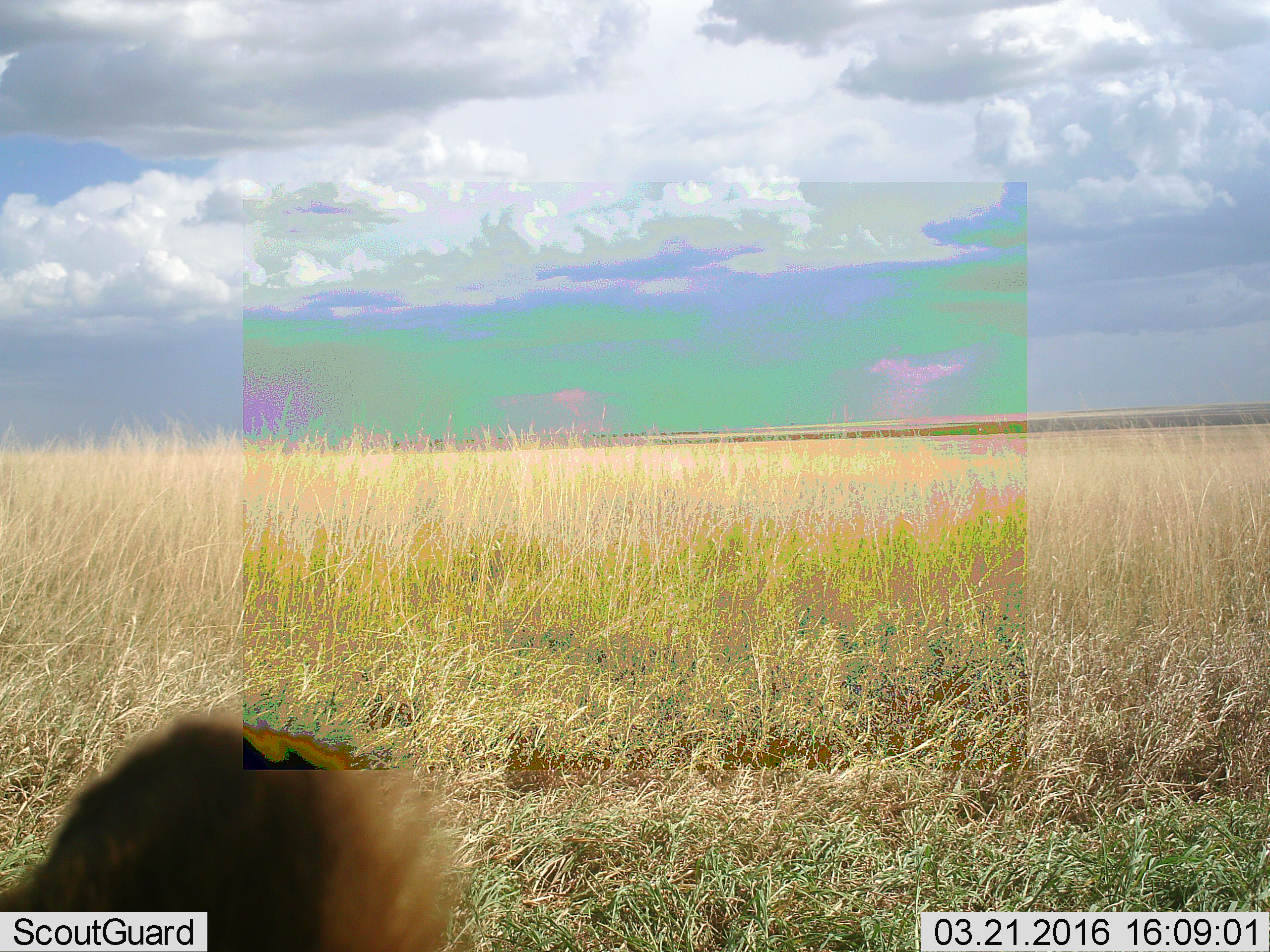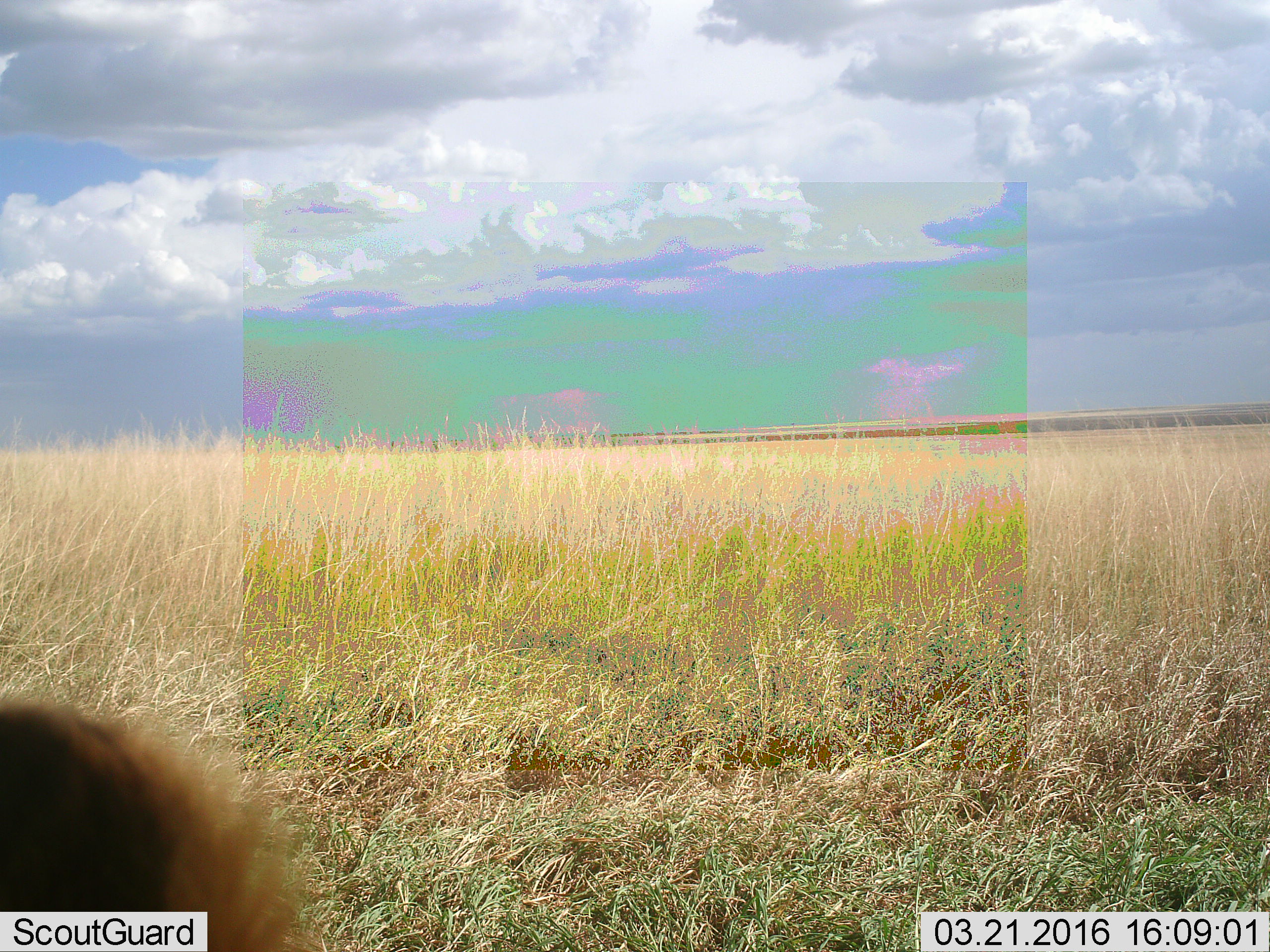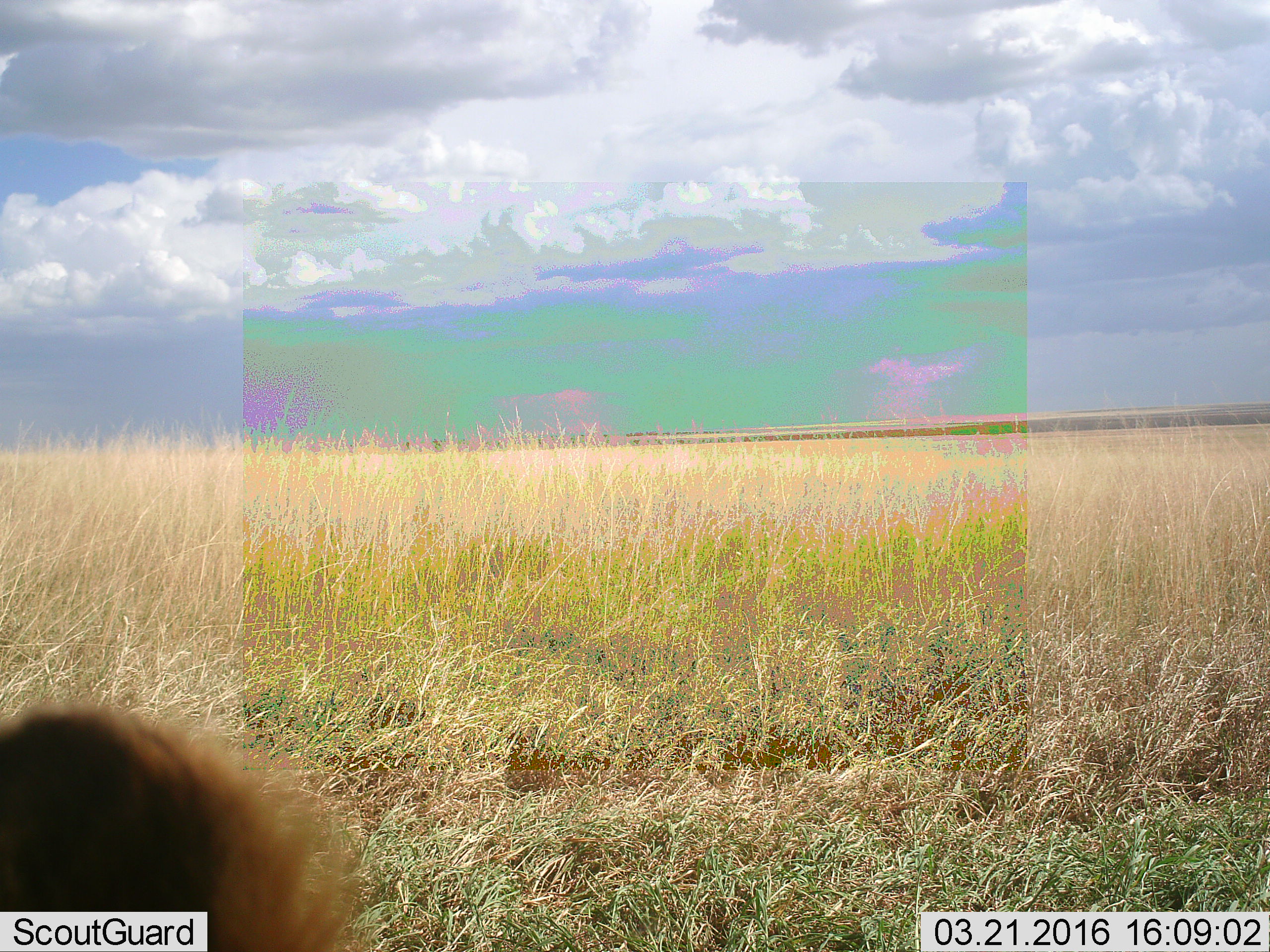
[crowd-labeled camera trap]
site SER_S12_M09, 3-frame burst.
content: unidentified animal